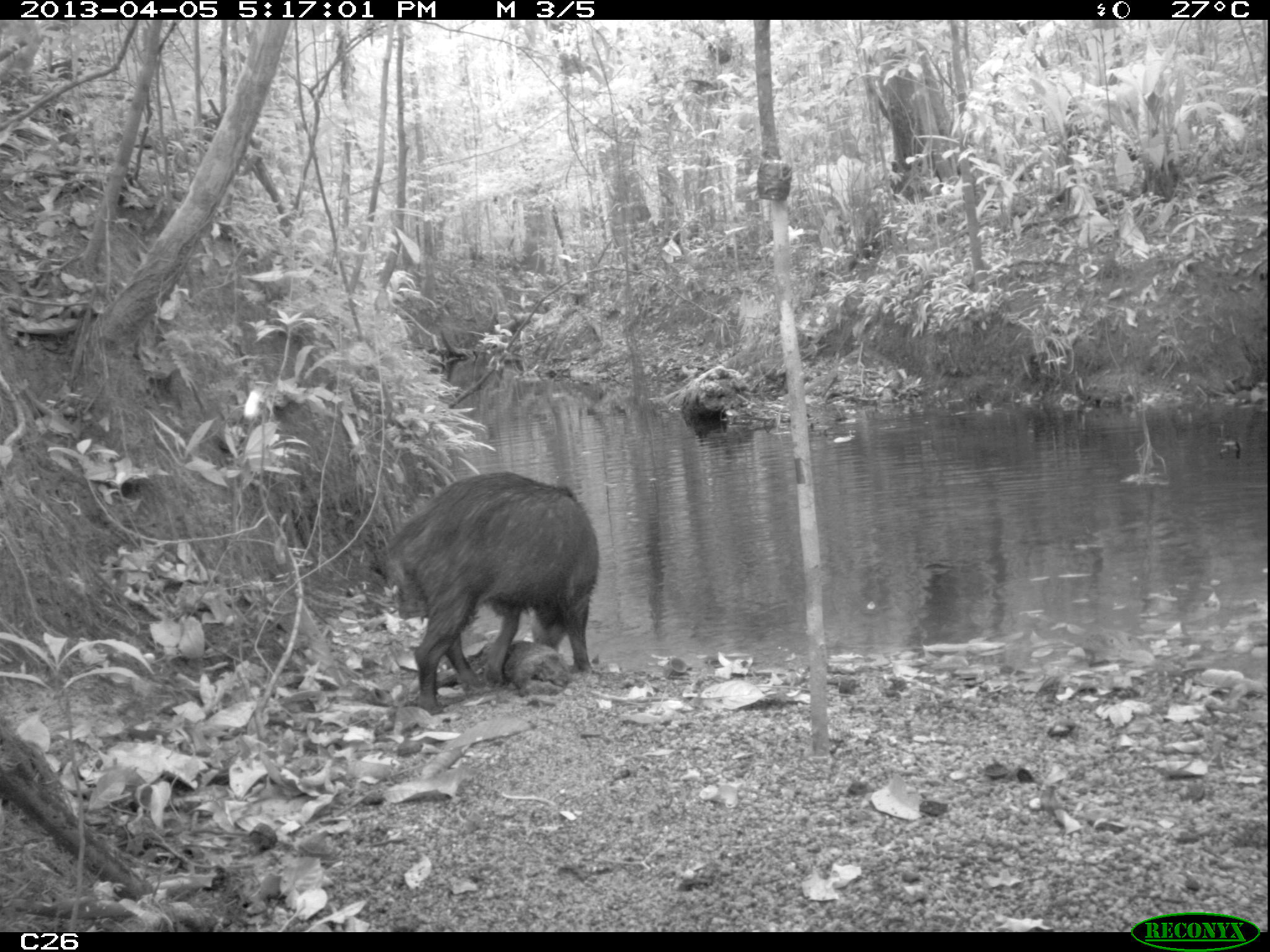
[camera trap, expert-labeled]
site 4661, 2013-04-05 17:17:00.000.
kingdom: Animalia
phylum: Chordata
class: Mammalia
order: Artiodactyla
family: Tayassuidae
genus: Tayassu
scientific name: Tayassu pecari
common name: white-lipped peccary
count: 6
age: adult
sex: male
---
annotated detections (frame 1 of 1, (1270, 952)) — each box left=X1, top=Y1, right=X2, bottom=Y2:
tayassu pecari: left=379, top=471, right=599, bottom=716